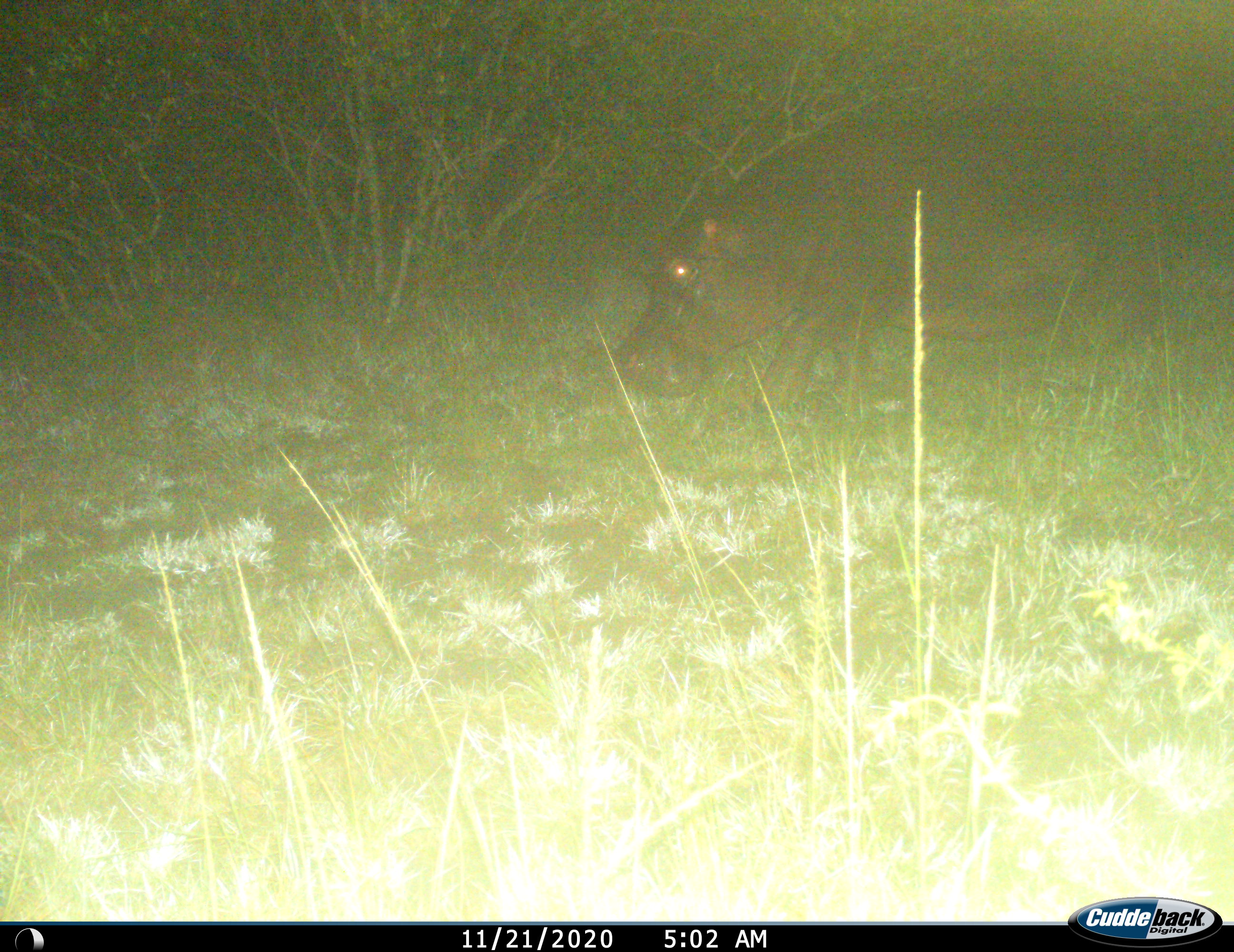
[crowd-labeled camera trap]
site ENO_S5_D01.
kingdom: Animalia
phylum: Chordata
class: Mammalia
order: Artiodactyla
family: Hippopotamidae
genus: Hippopotamus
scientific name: Hippopotamus amphibius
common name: hippopotamus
Hippopotamus (Hippopotamus amphibius), count 1. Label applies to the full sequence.